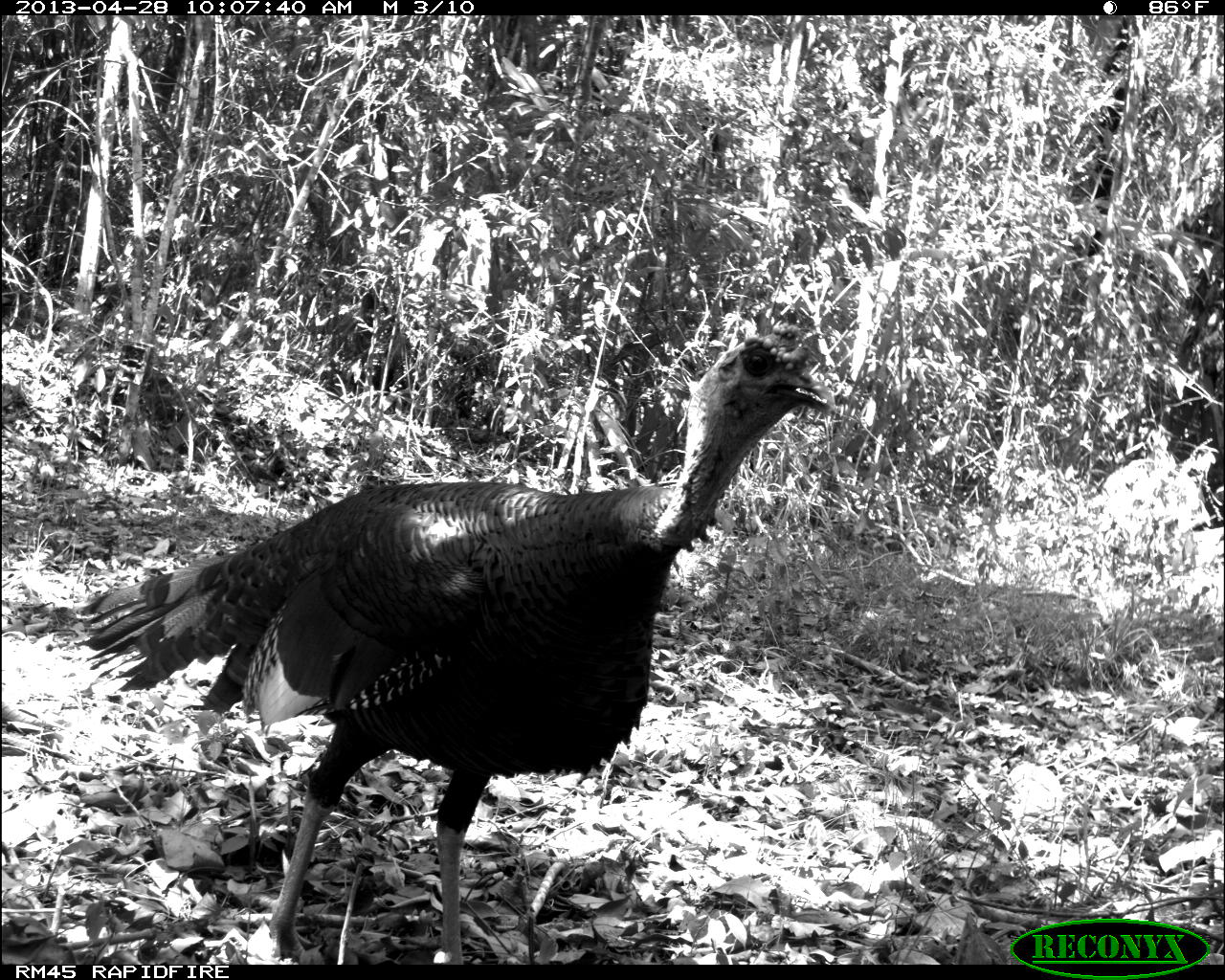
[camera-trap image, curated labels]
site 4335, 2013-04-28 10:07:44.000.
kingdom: Animalia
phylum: Chordata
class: Aves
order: Galliformes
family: Phasianidae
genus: Meleagris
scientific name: Meleagris ocellata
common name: ocellated turkey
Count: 1.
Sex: male.